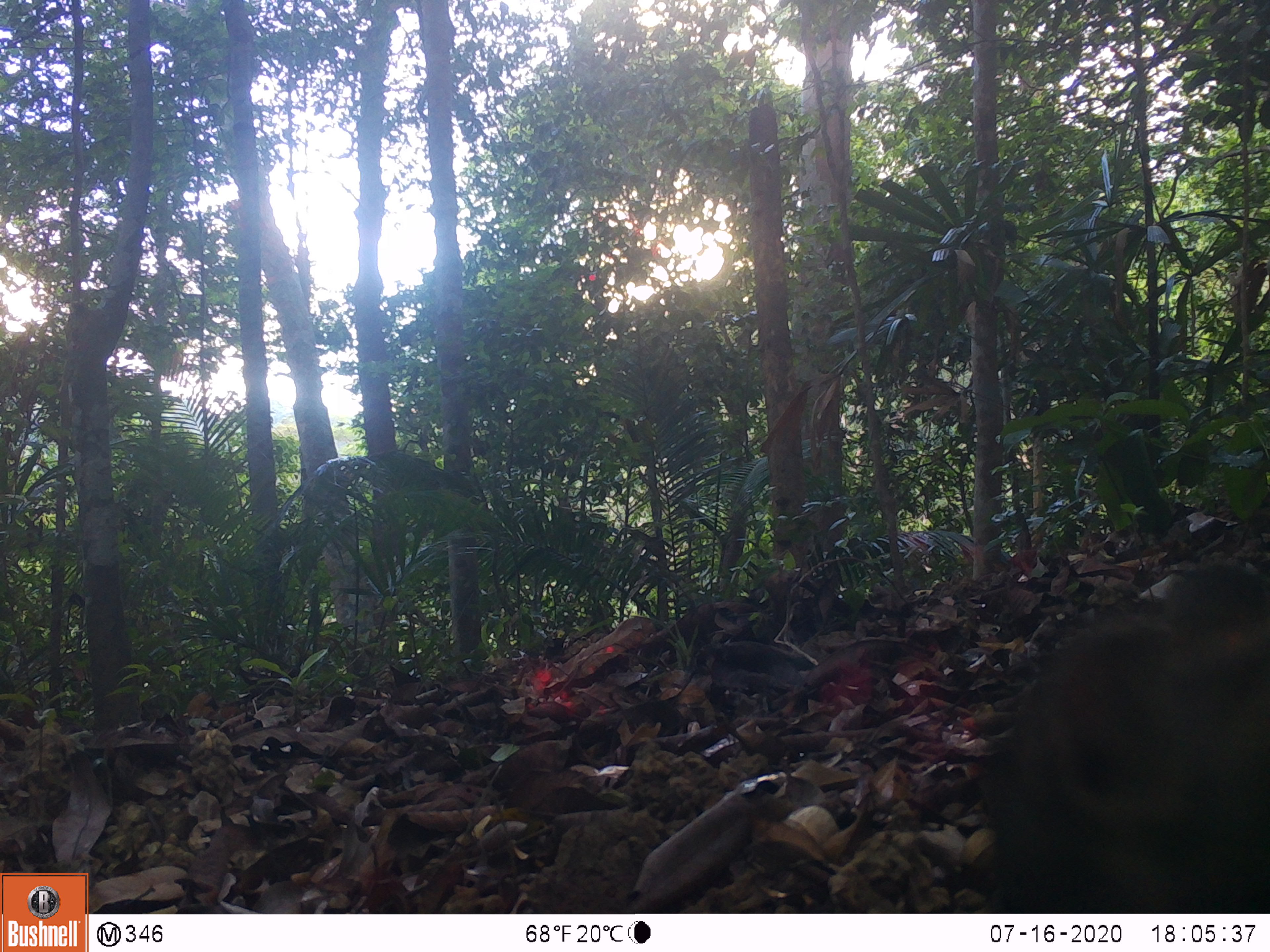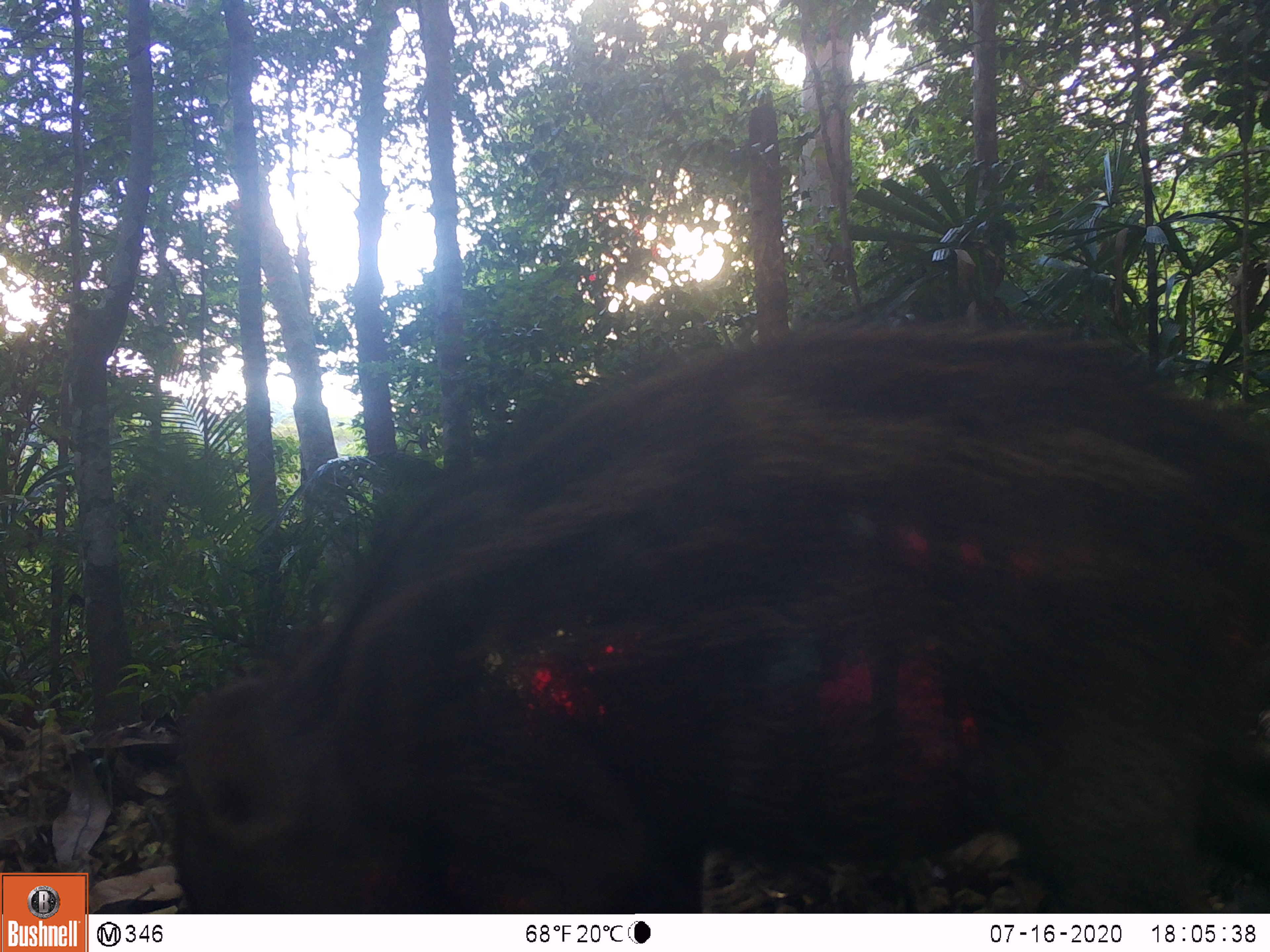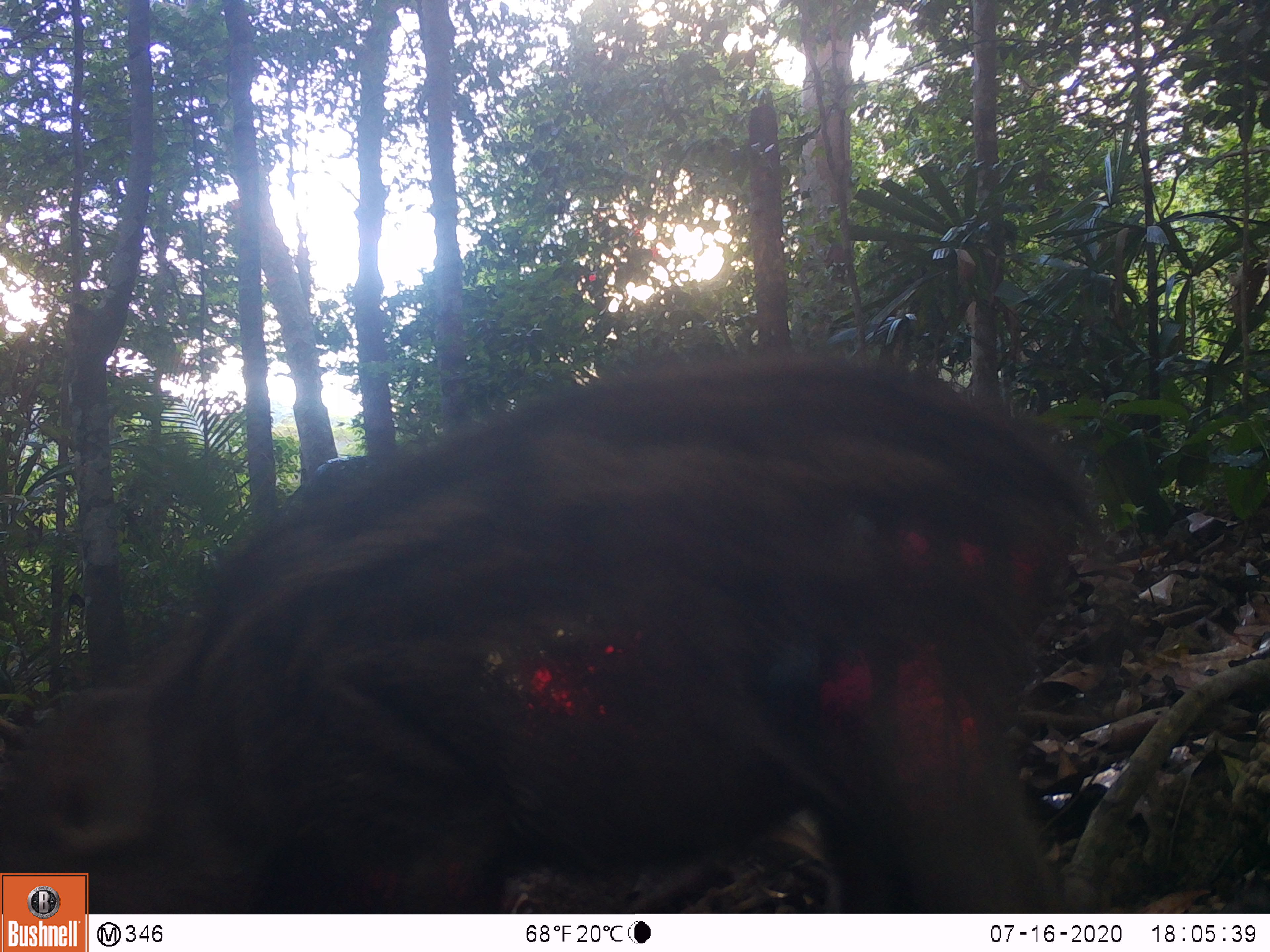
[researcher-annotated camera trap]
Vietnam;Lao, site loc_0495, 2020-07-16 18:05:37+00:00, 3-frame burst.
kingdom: Animalia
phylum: Chordata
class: Mammalia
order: Artiodactyla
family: Suidae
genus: Sus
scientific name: Sus scrofa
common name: eurasian wild pig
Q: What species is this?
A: Eurasian wild pig (Sus scrofa).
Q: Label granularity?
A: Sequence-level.